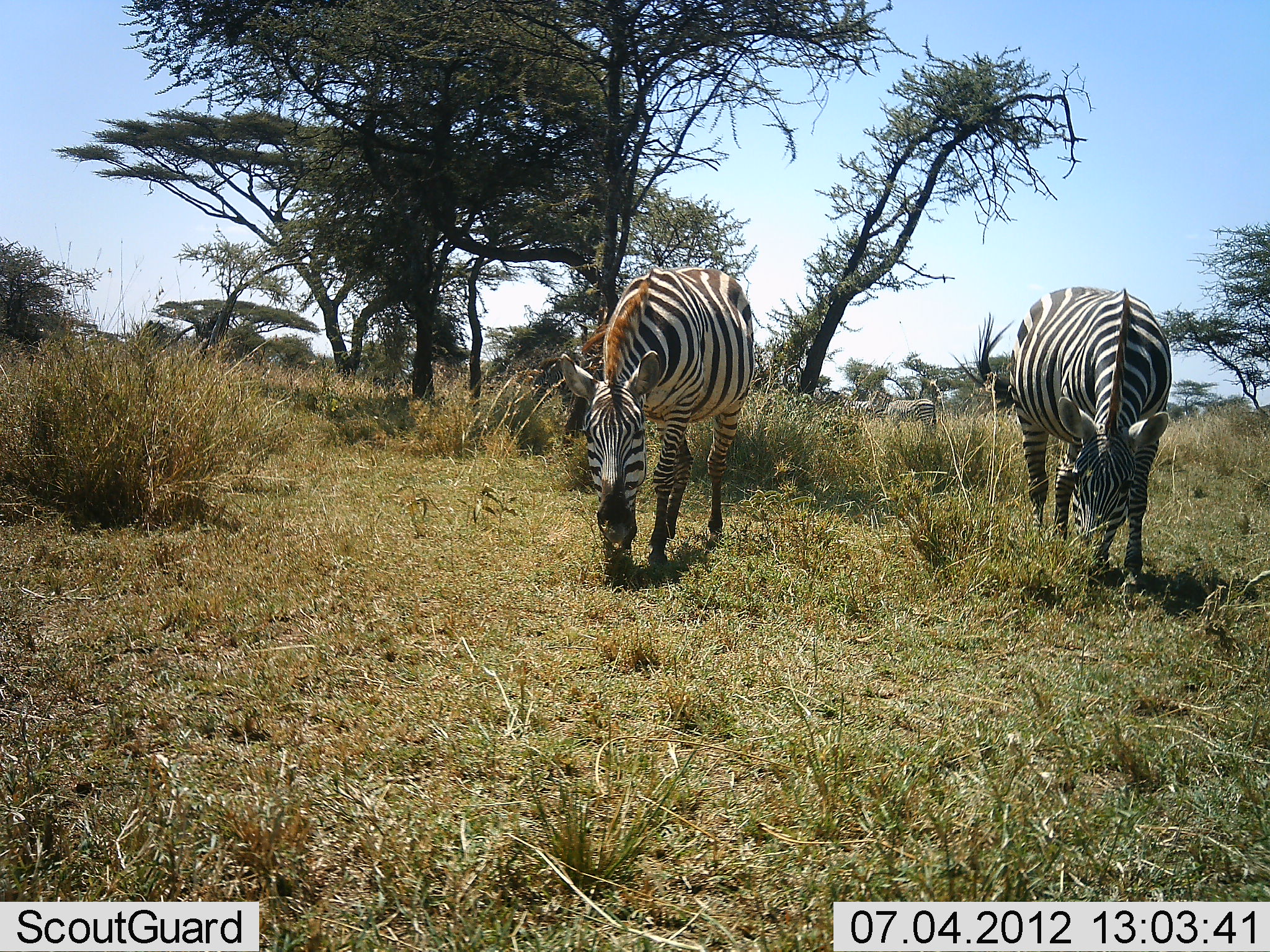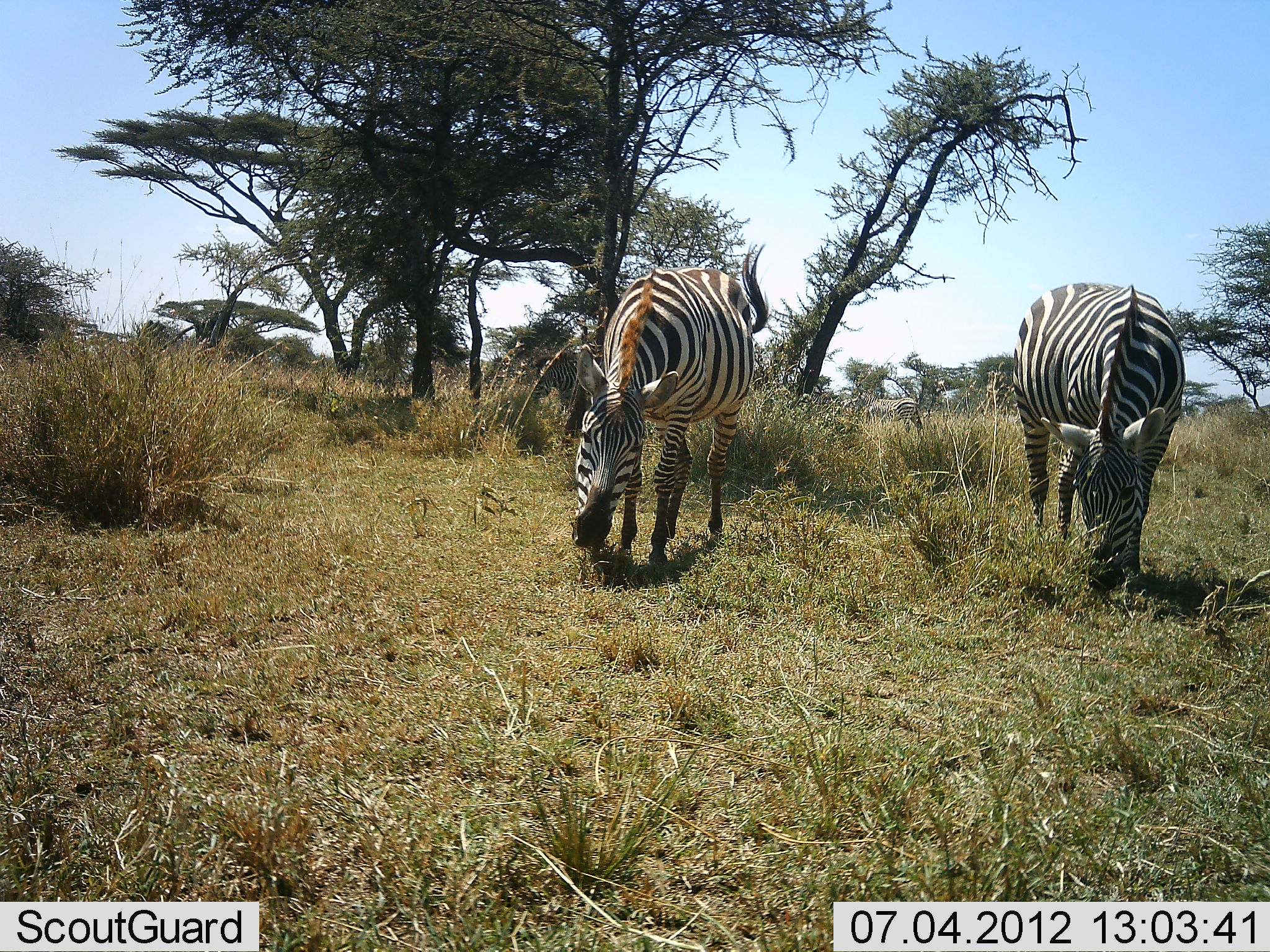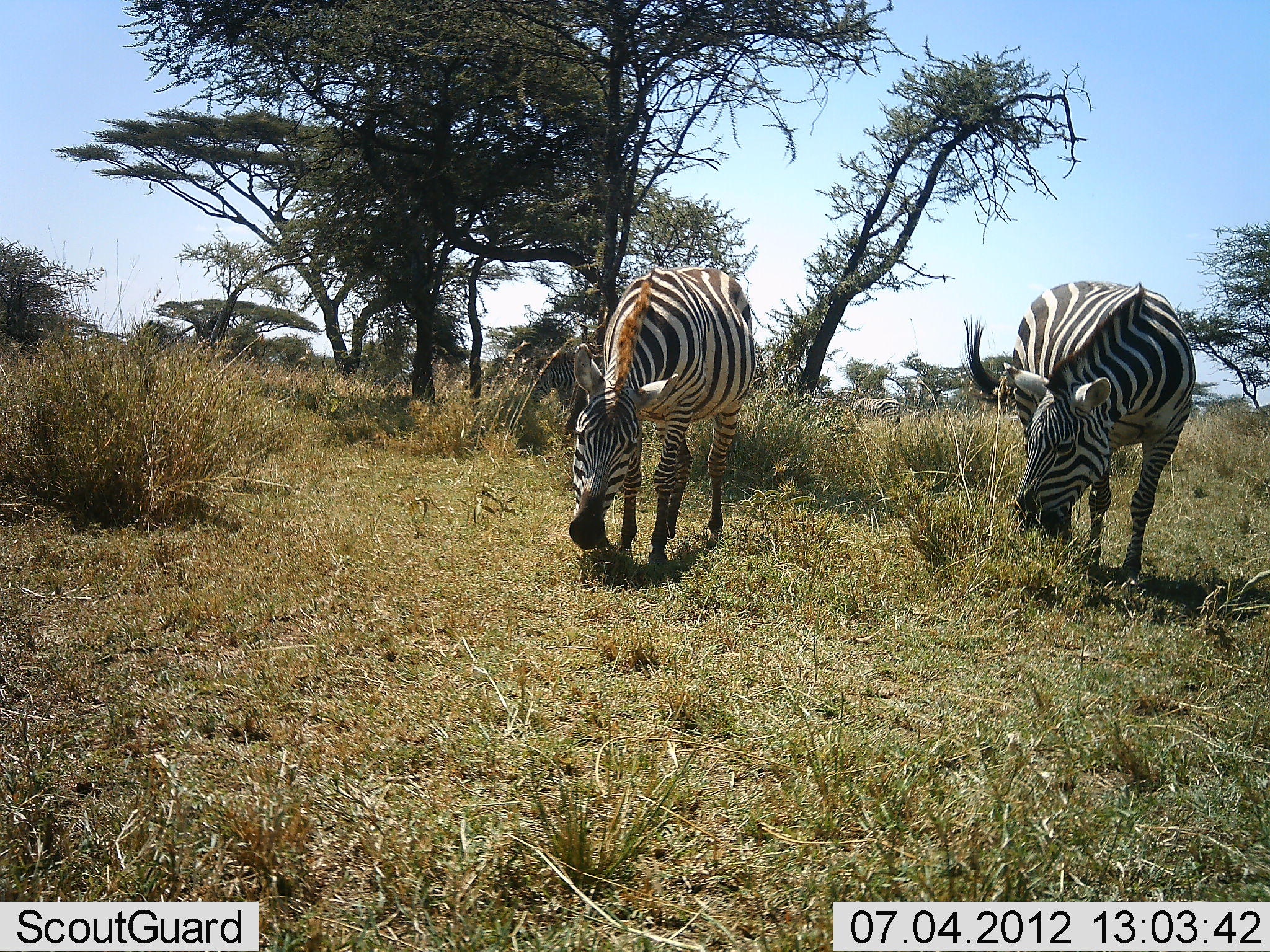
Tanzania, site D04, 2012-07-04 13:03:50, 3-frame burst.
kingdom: Animalia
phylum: Chordata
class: Mammalia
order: Perissodactyla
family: Equidae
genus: Equus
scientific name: Equus quagga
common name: plains zebra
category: zebra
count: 3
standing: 30%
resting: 0%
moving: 40%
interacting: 0%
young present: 0%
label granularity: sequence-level